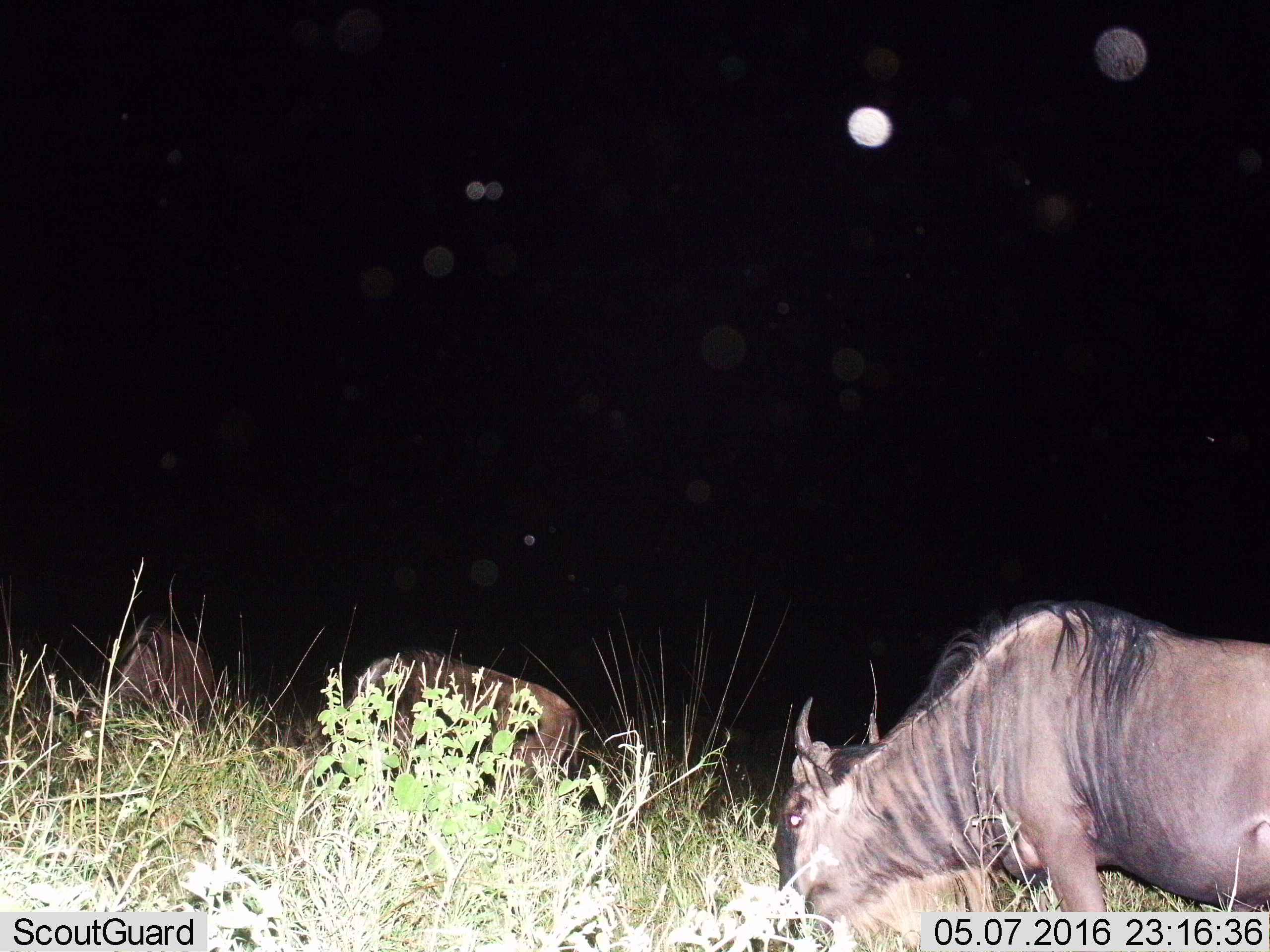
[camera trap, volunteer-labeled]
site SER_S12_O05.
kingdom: Animalia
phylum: Chordata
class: Mammalia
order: Artiodactyla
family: Bovidae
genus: Connochaetes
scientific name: Connochaetes taurinus taurinus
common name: blue wildebeest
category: wildebeestblue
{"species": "wildebeestblue (blue wildebeest) (Connochaetes taurinus taurinus)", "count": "3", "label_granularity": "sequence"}